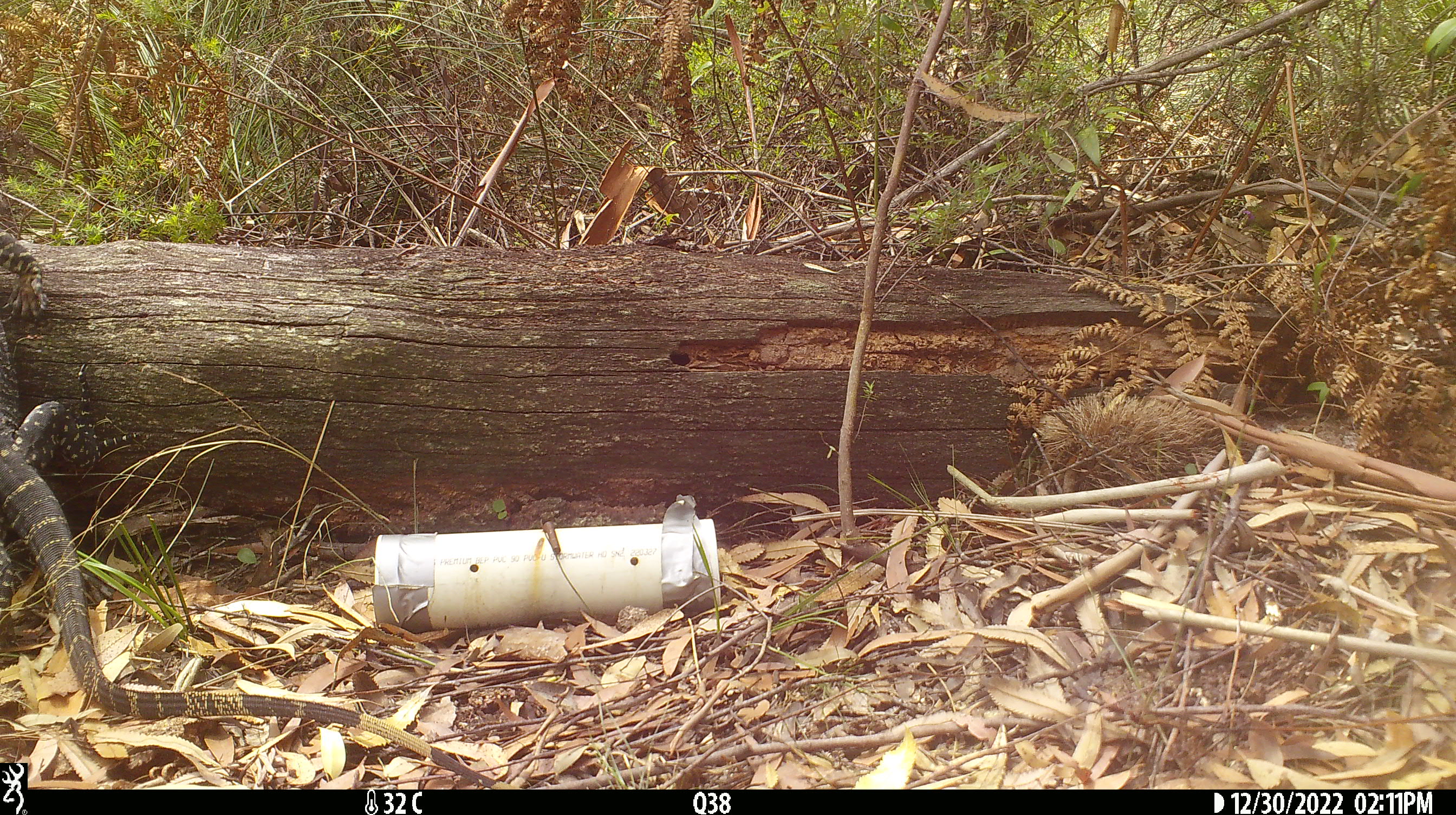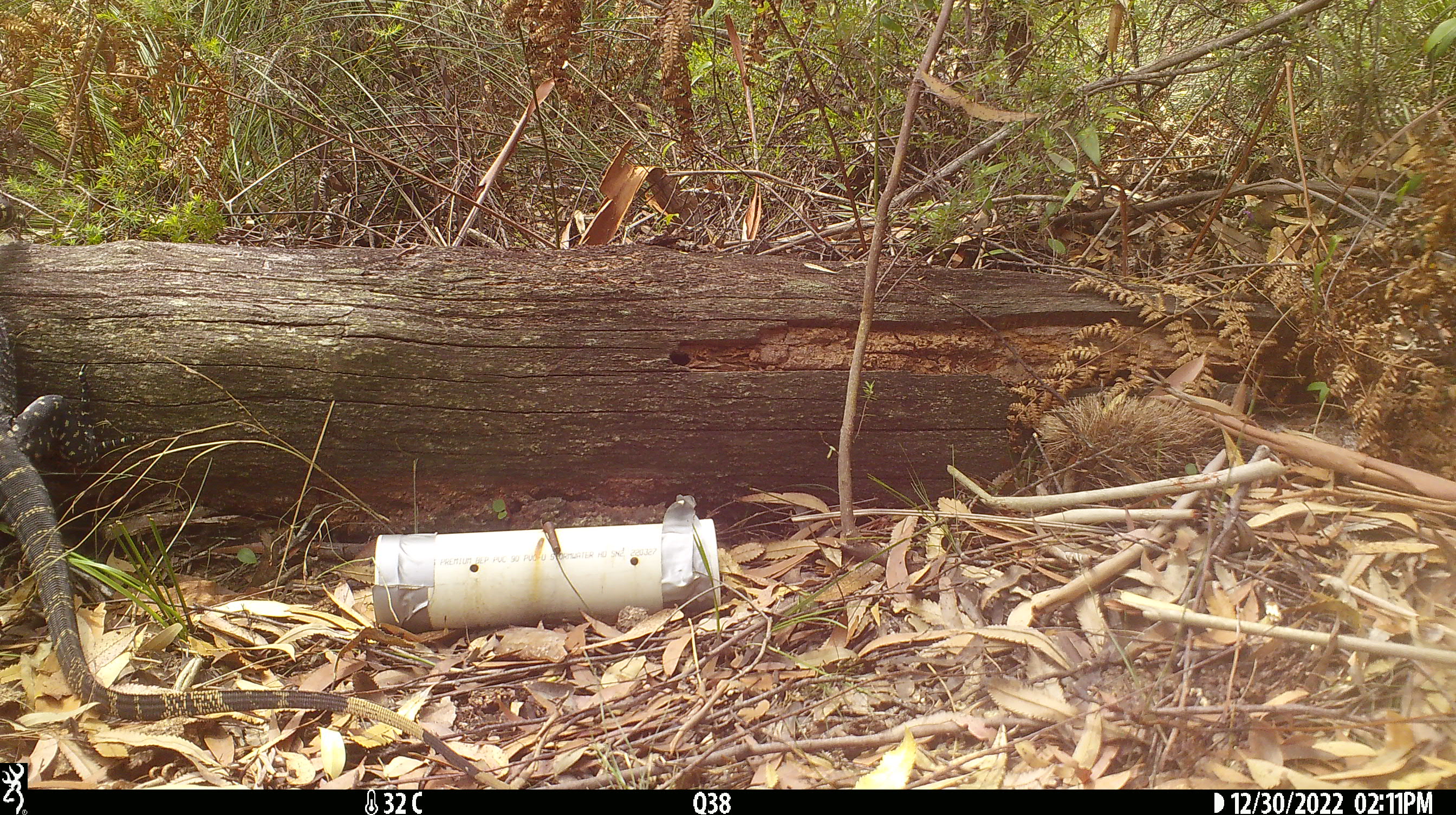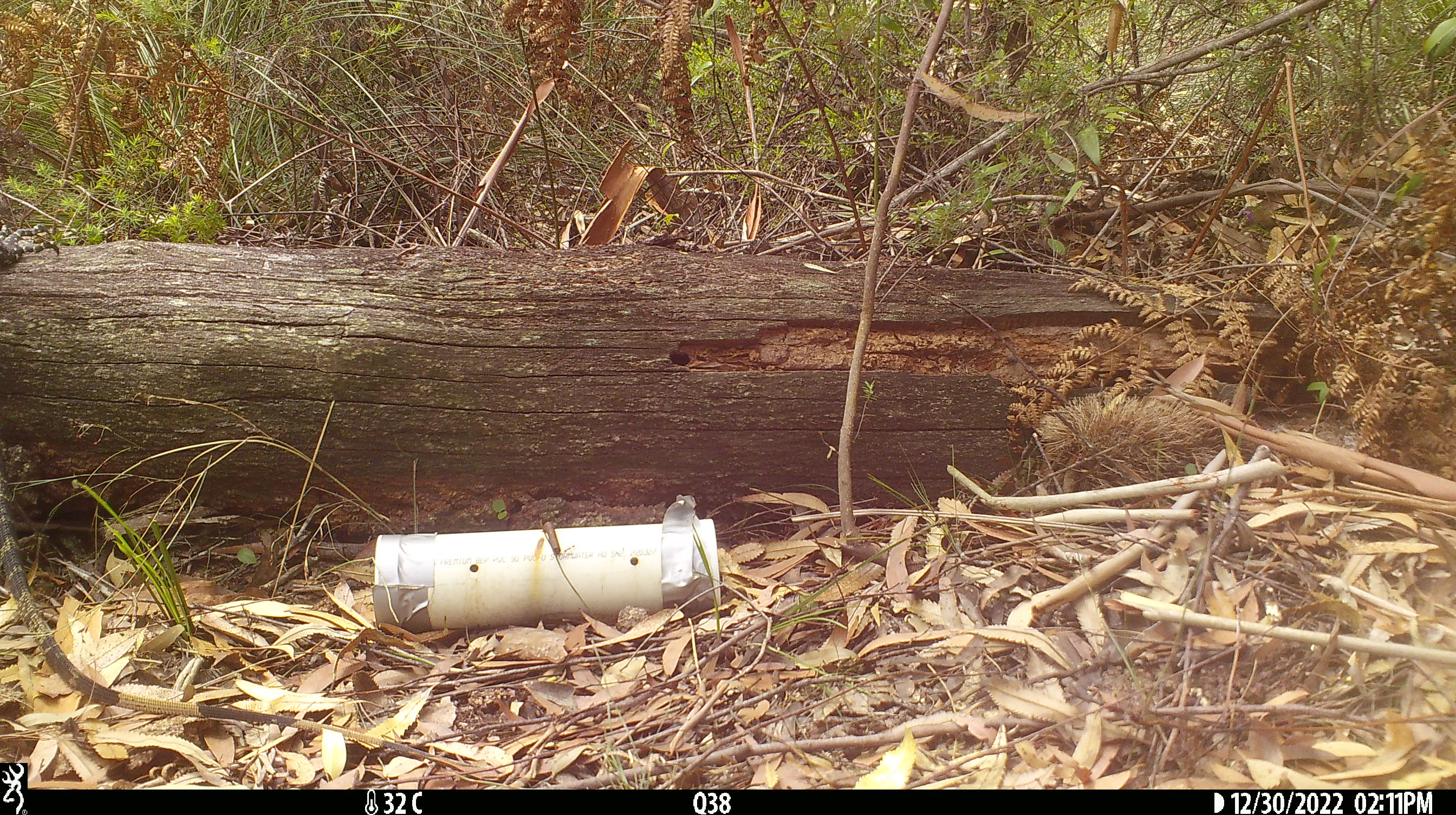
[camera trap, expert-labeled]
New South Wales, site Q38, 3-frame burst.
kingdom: Animalia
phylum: Chordata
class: Reptilia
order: Squamata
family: Varanidae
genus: Varanus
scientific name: Varanus varius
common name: lace monitor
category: goanna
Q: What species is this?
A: Goanna (lace monitor) (Varanus varius).